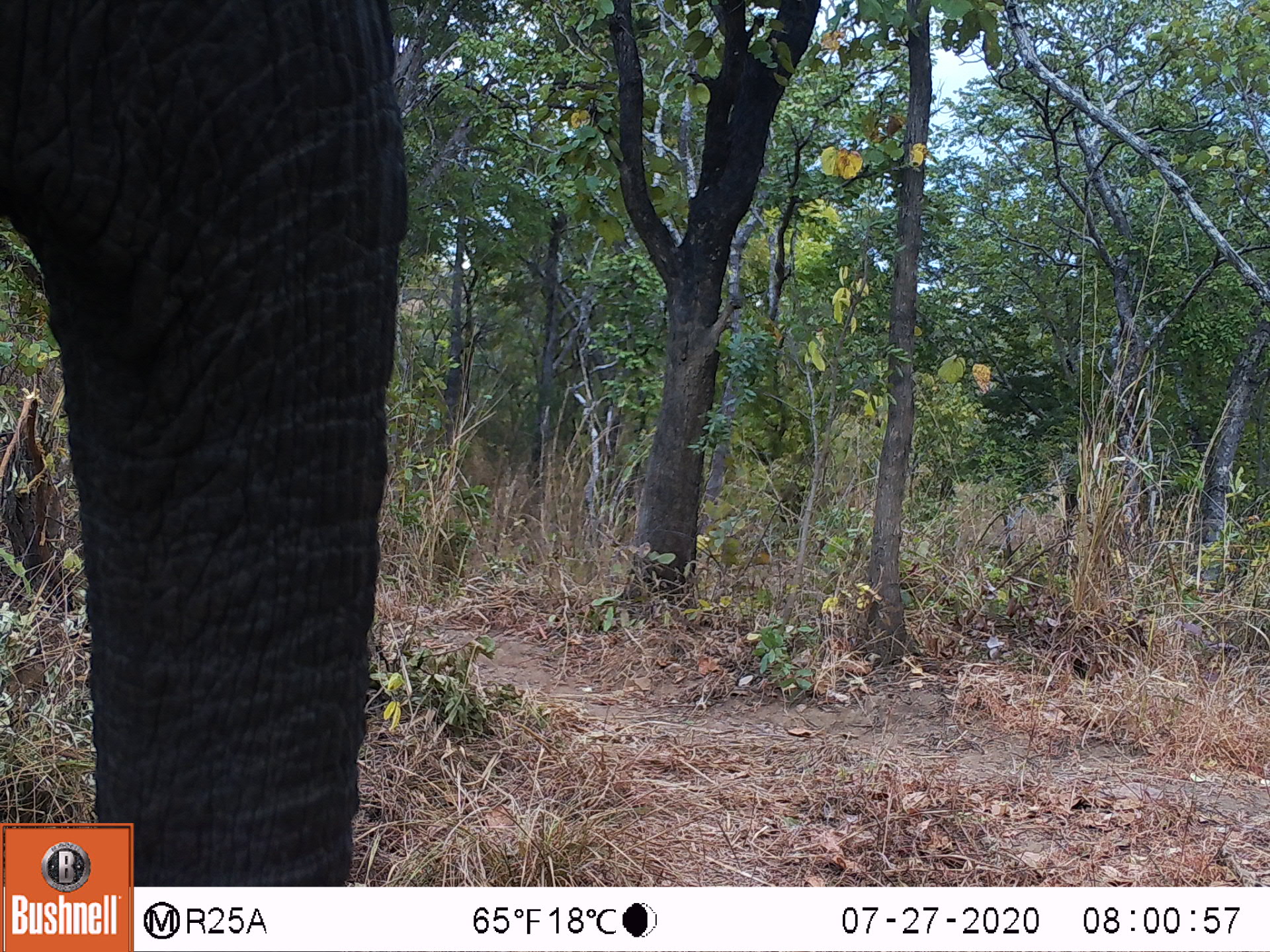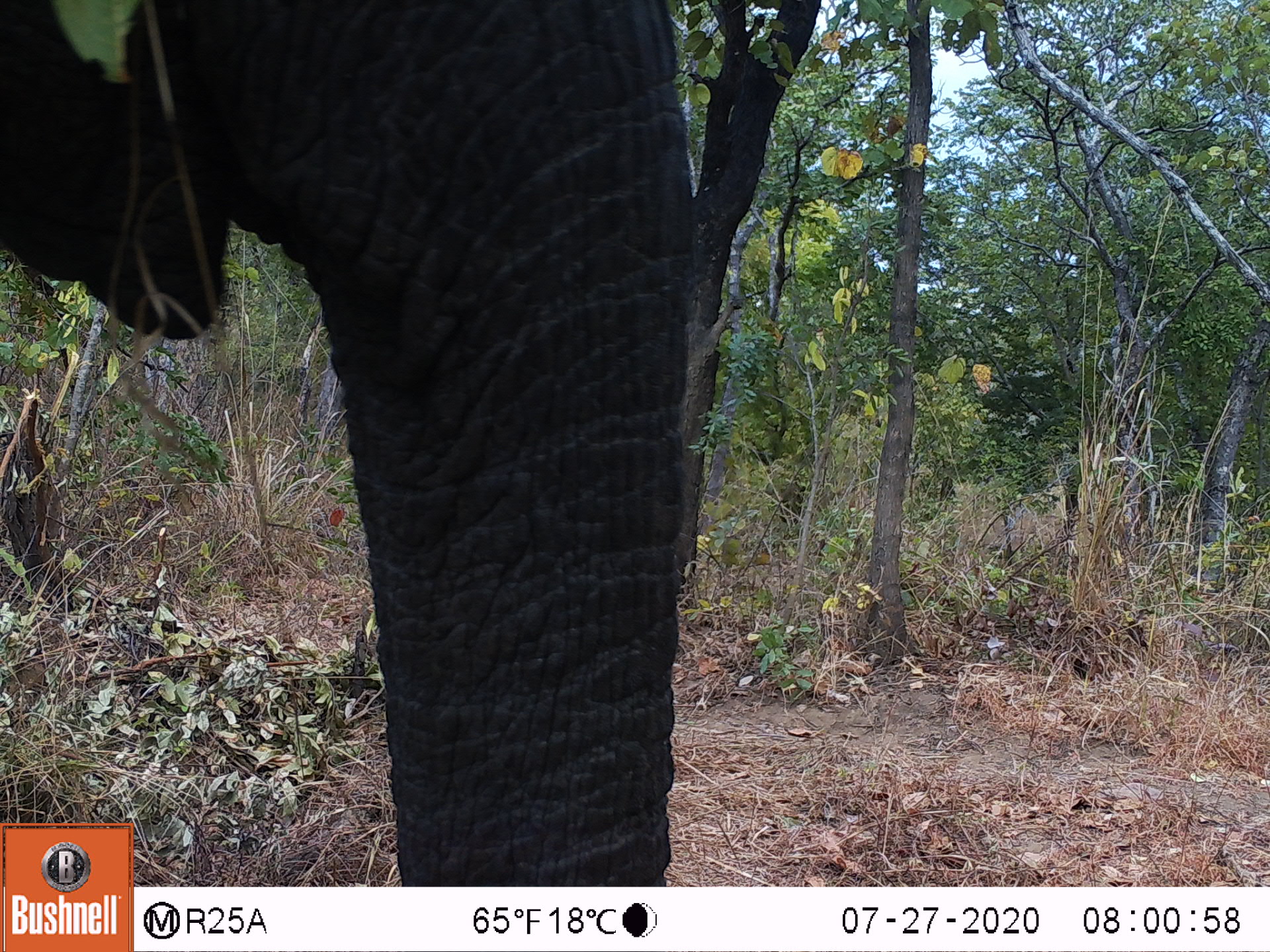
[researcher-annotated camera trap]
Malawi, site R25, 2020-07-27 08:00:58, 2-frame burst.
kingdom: Animalia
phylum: Chordata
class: Mammalia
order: Proboscidea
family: Elephantidae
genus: Loxodonta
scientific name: Loxodonta africana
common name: african savanna elephant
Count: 1.